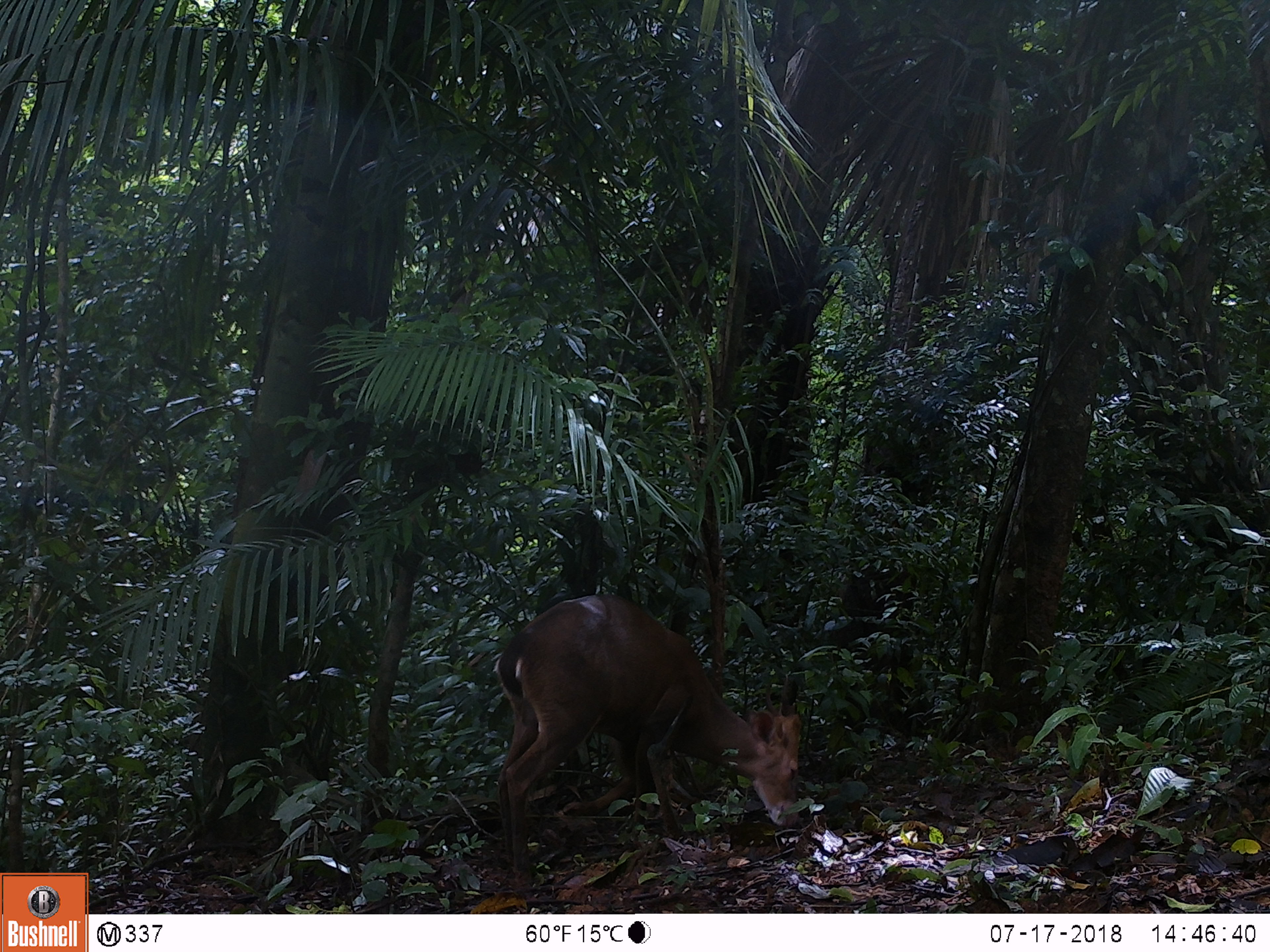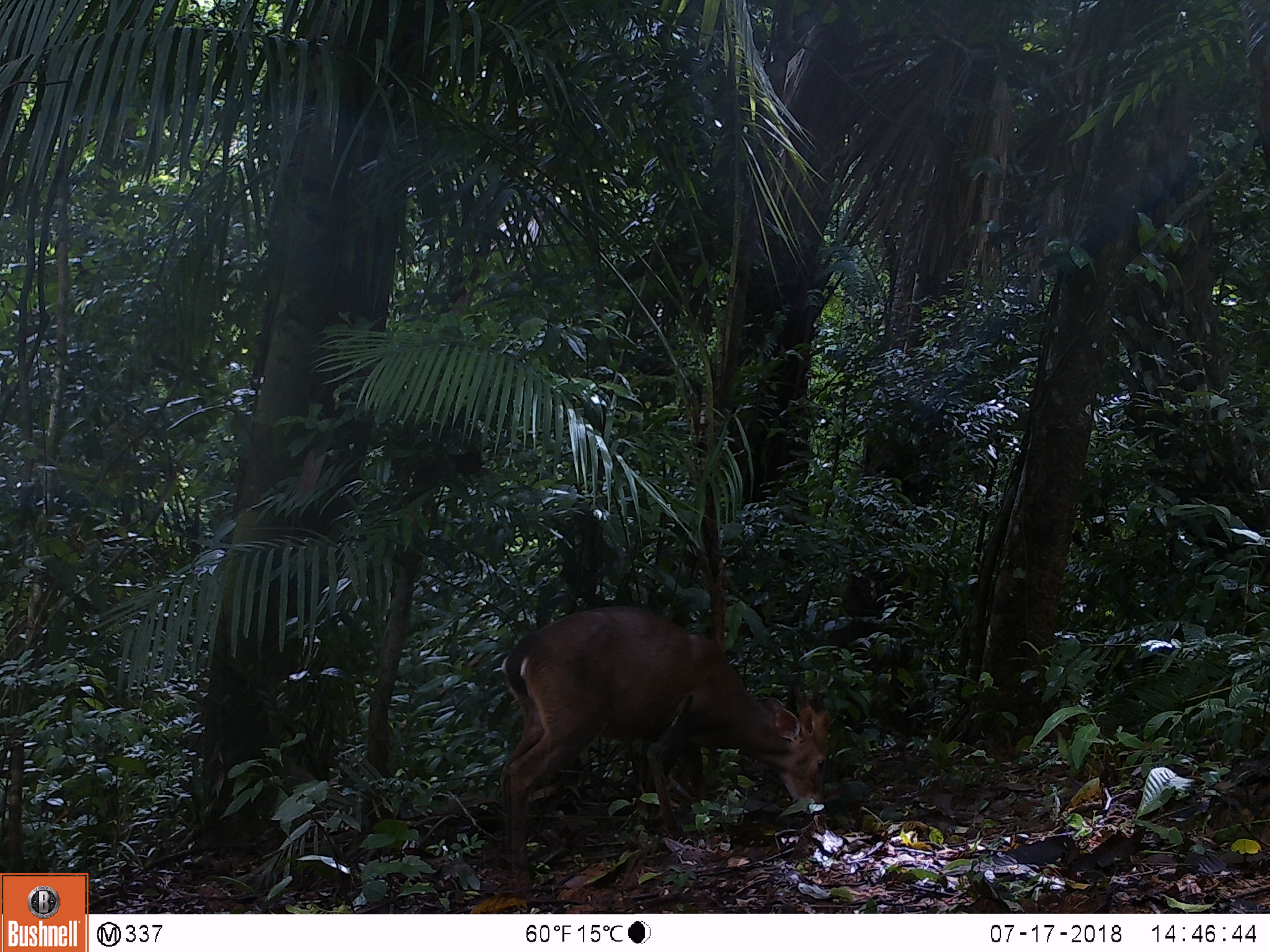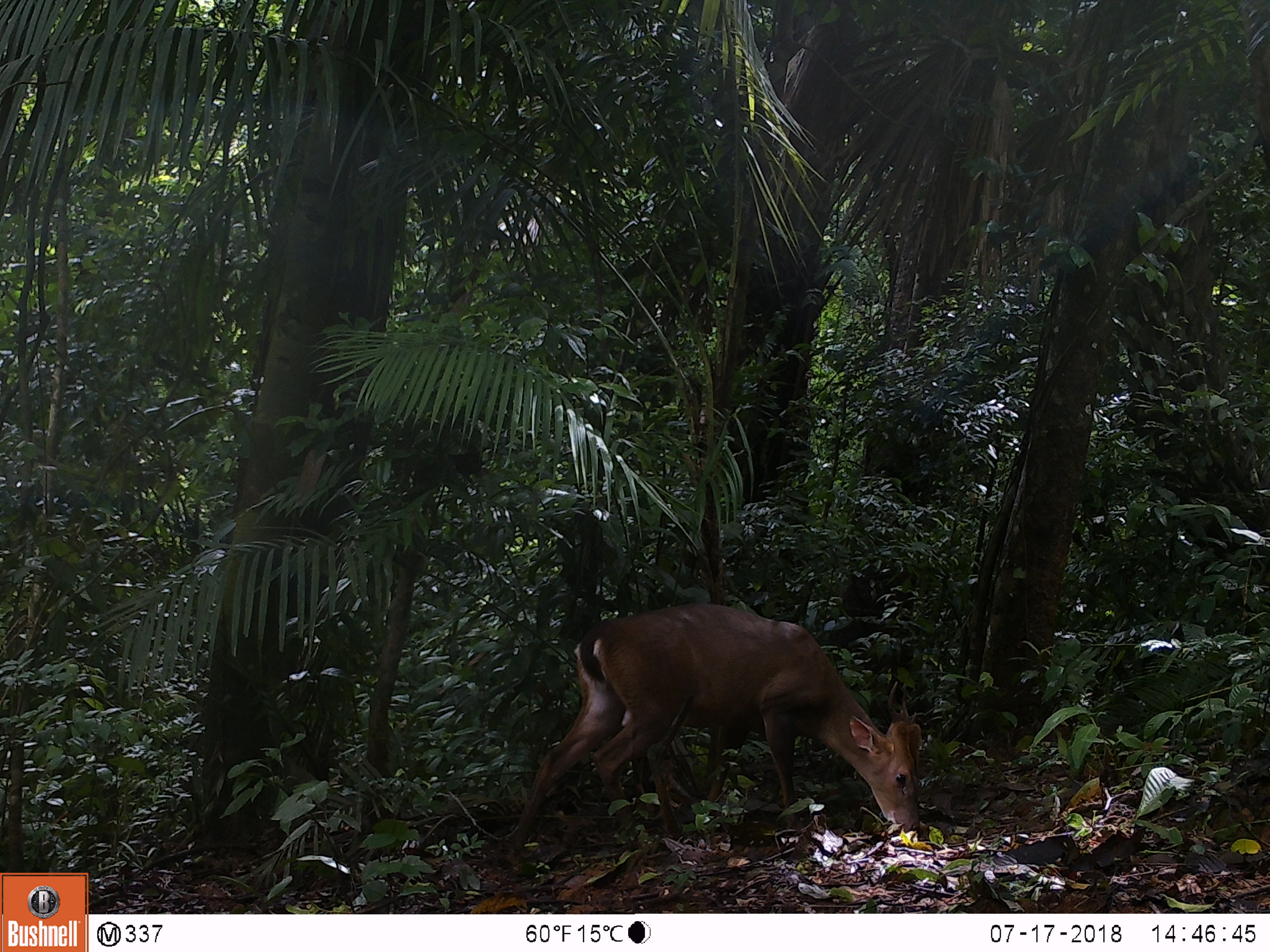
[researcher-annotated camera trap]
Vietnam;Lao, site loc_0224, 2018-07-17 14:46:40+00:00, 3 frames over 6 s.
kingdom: Animalia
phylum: Chordata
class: Mammalia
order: Artiodactyla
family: Cervidae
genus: Muntiacus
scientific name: Muntiacus vuquangensis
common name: large-antlered muntjac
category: large antlered muntjac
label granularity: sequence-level